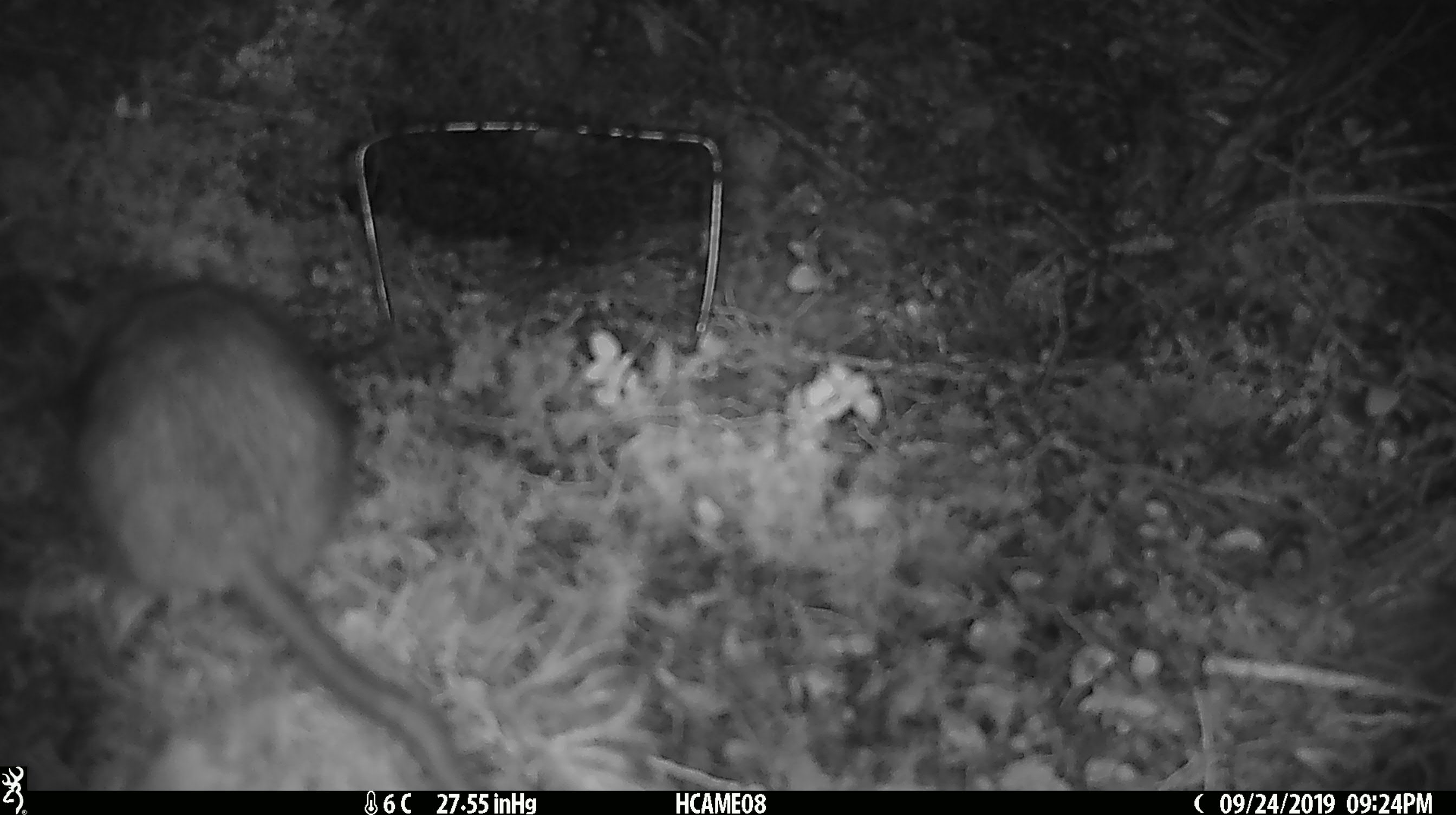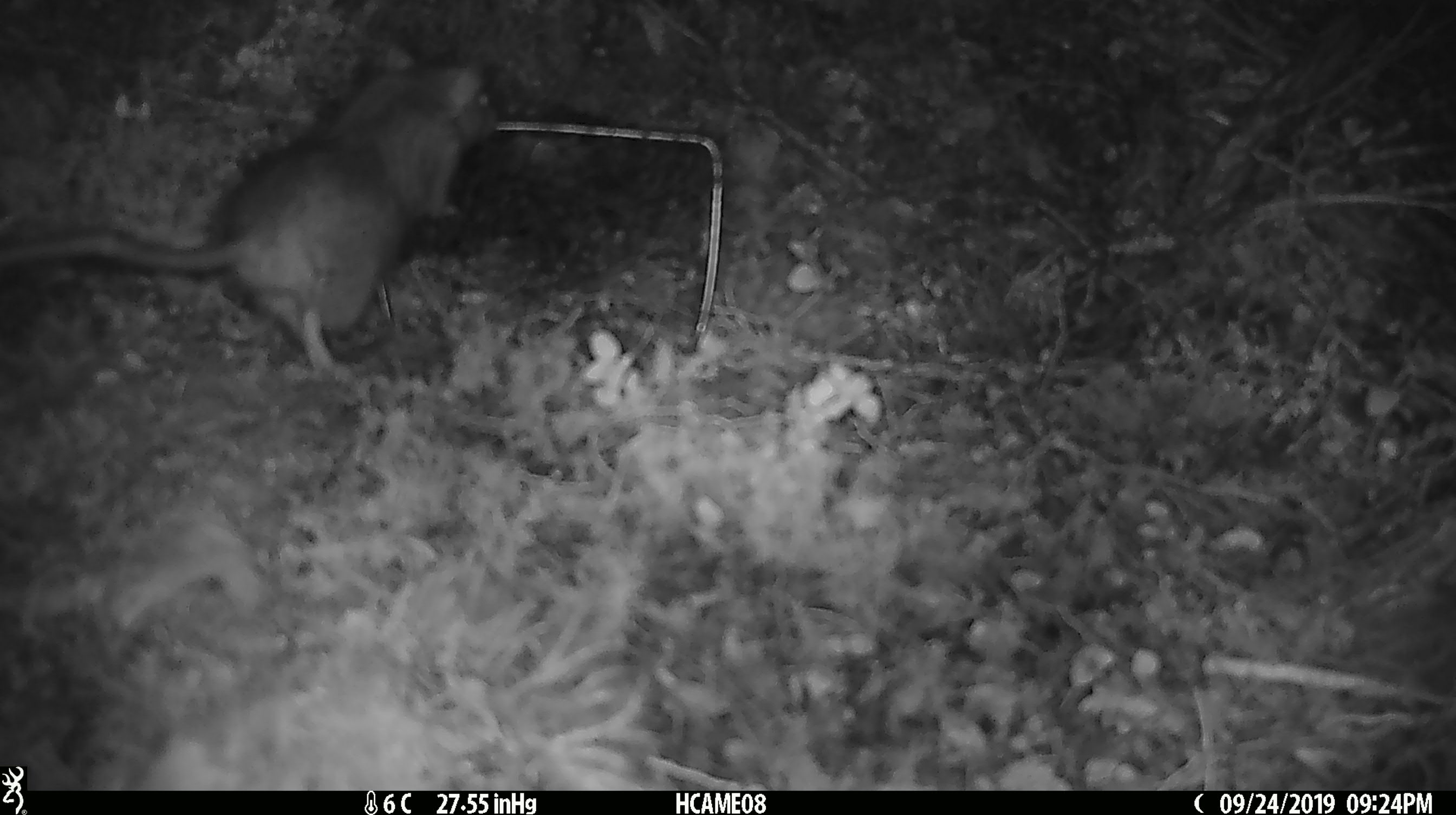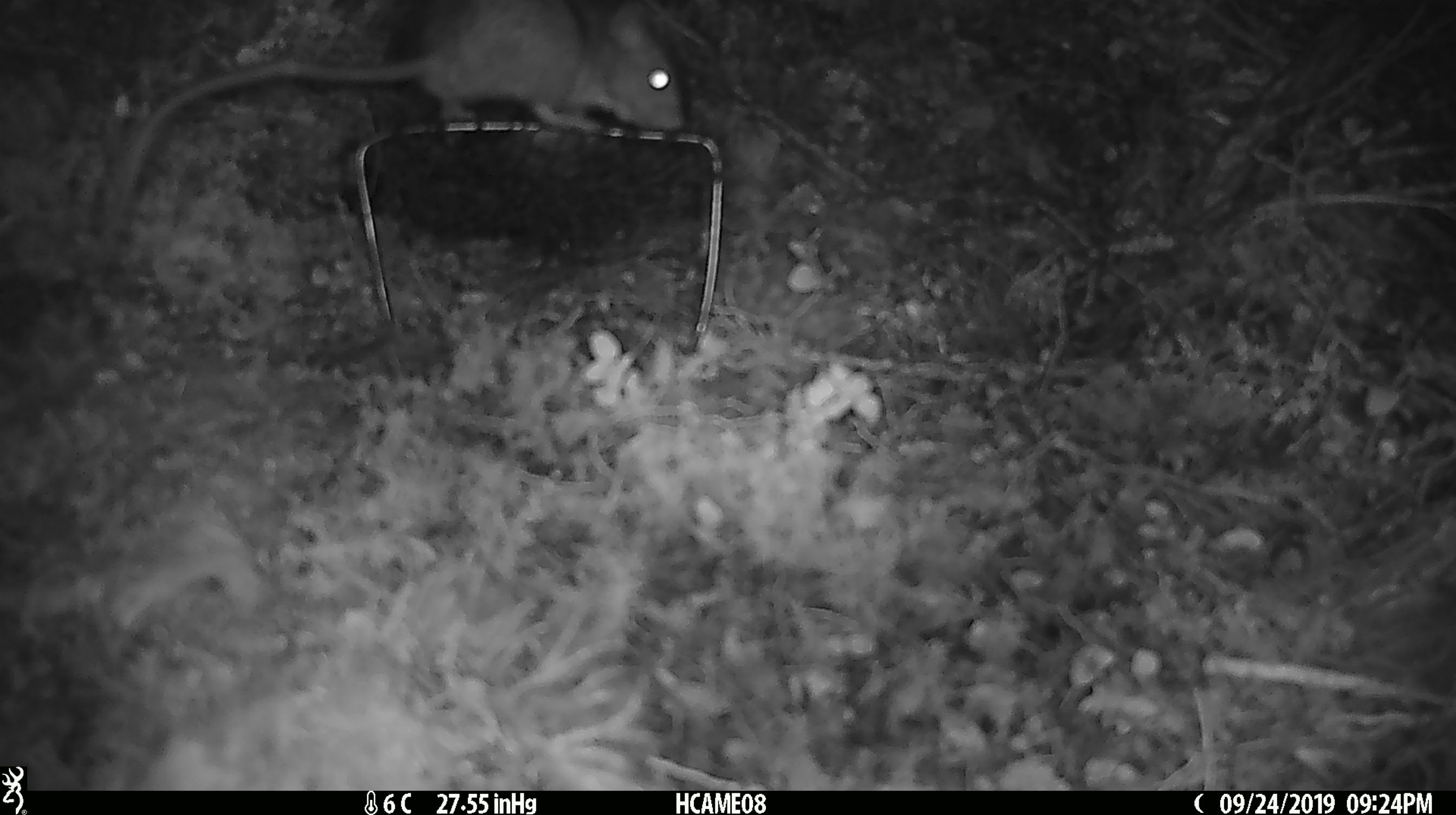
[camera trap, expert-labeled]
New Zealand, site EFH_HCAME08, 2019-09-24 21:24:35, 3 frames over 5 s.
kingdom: Animalia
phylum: Chordata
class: Mammalia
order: Rodentia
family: Muridae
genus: Rattus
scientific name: Rattus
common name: rat